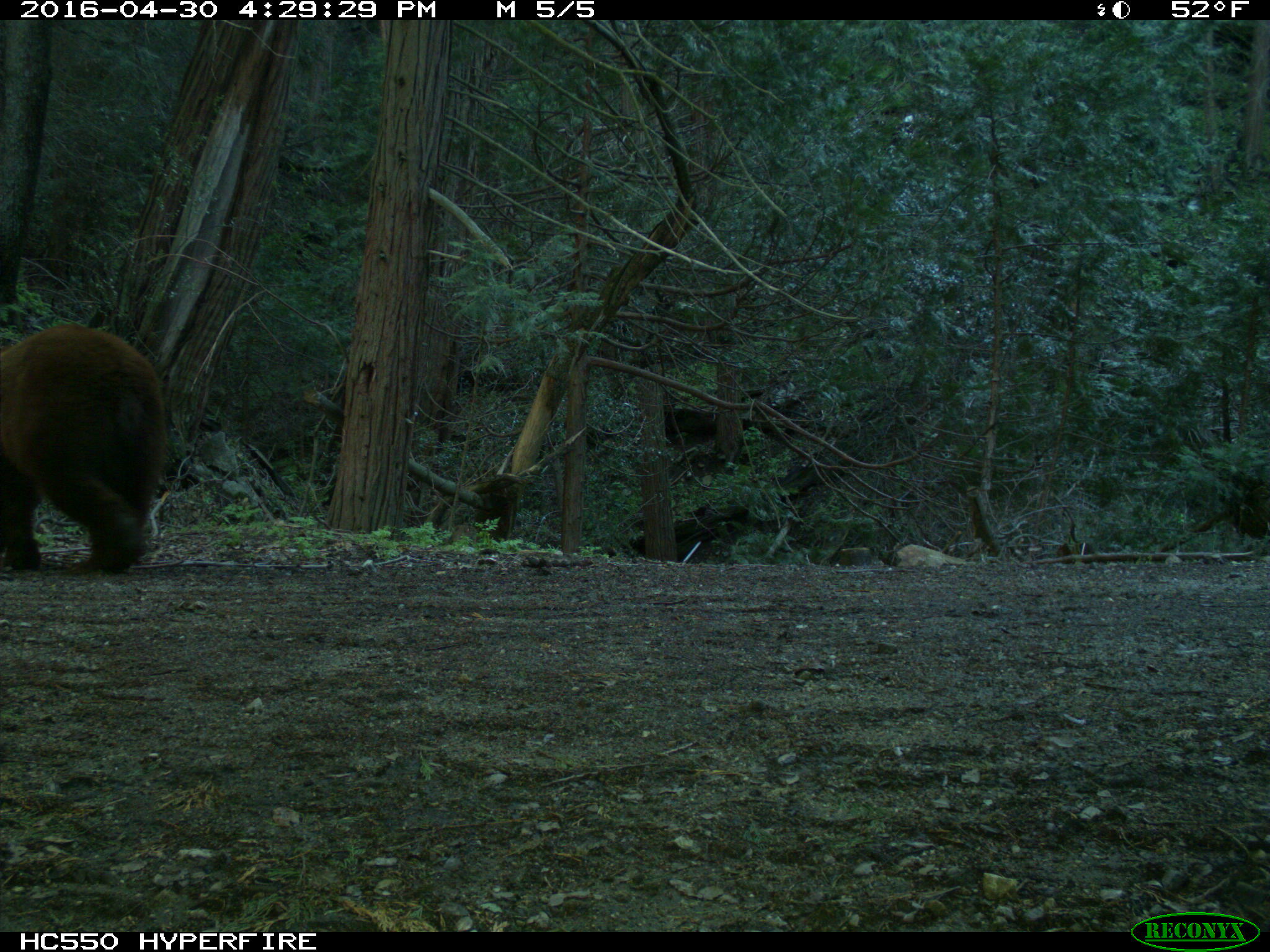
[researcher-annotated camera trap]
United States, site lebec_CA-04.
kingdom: Animalia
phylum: Chordata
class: Mammalia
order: Carnivora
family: Ursidae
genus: Ursus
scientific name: Ursus americanus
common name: american black bear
Ursus americanus (american black bear).